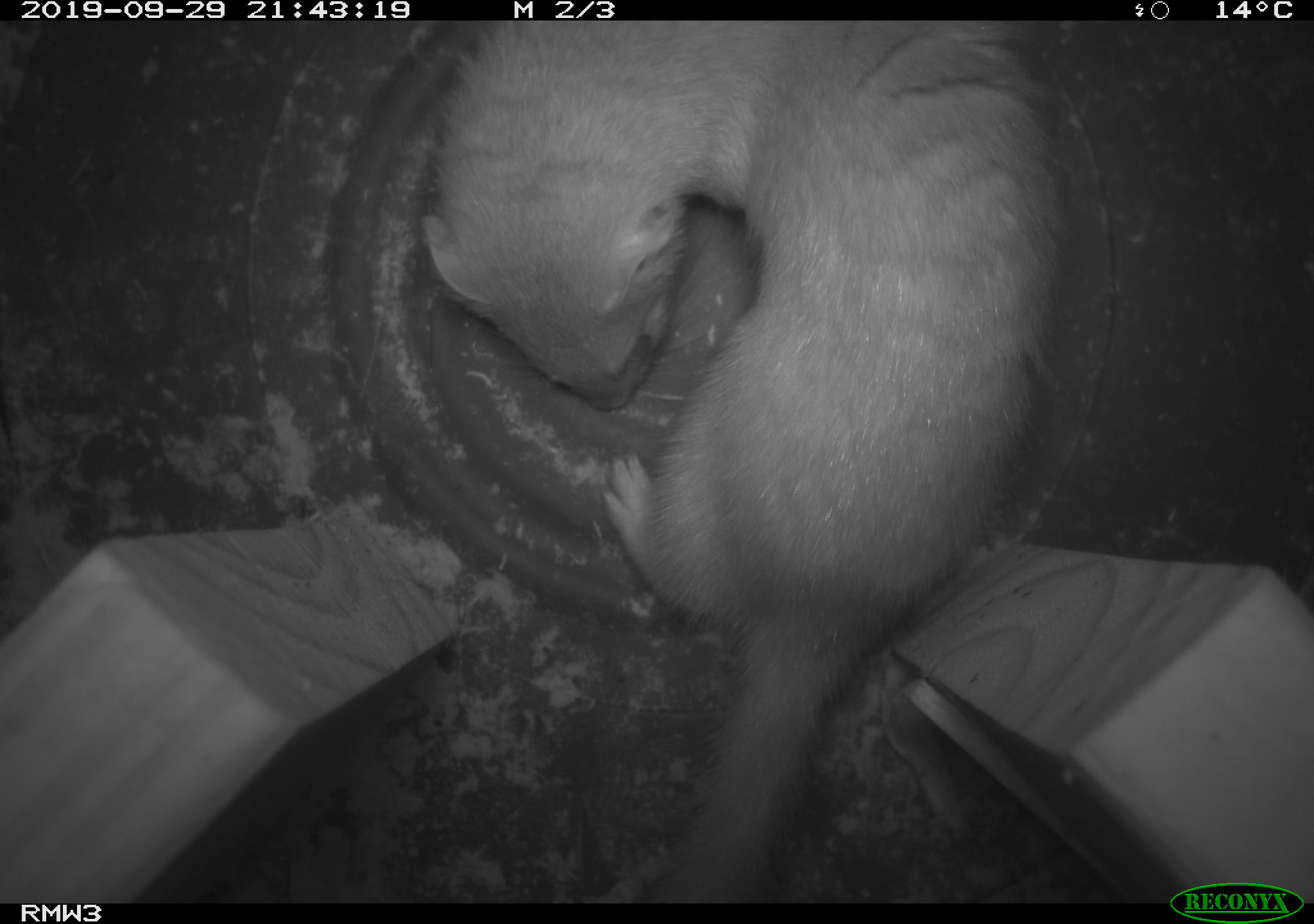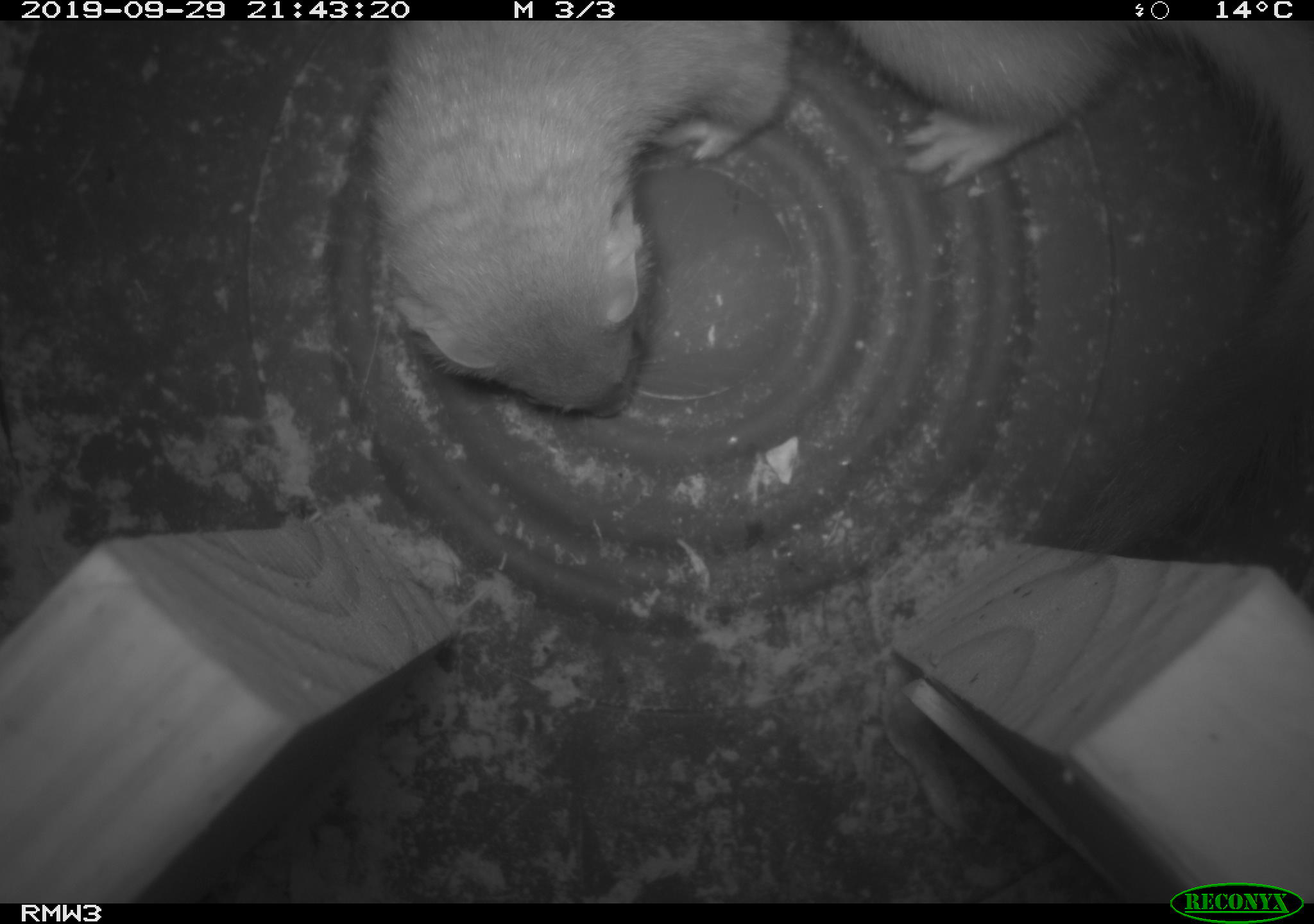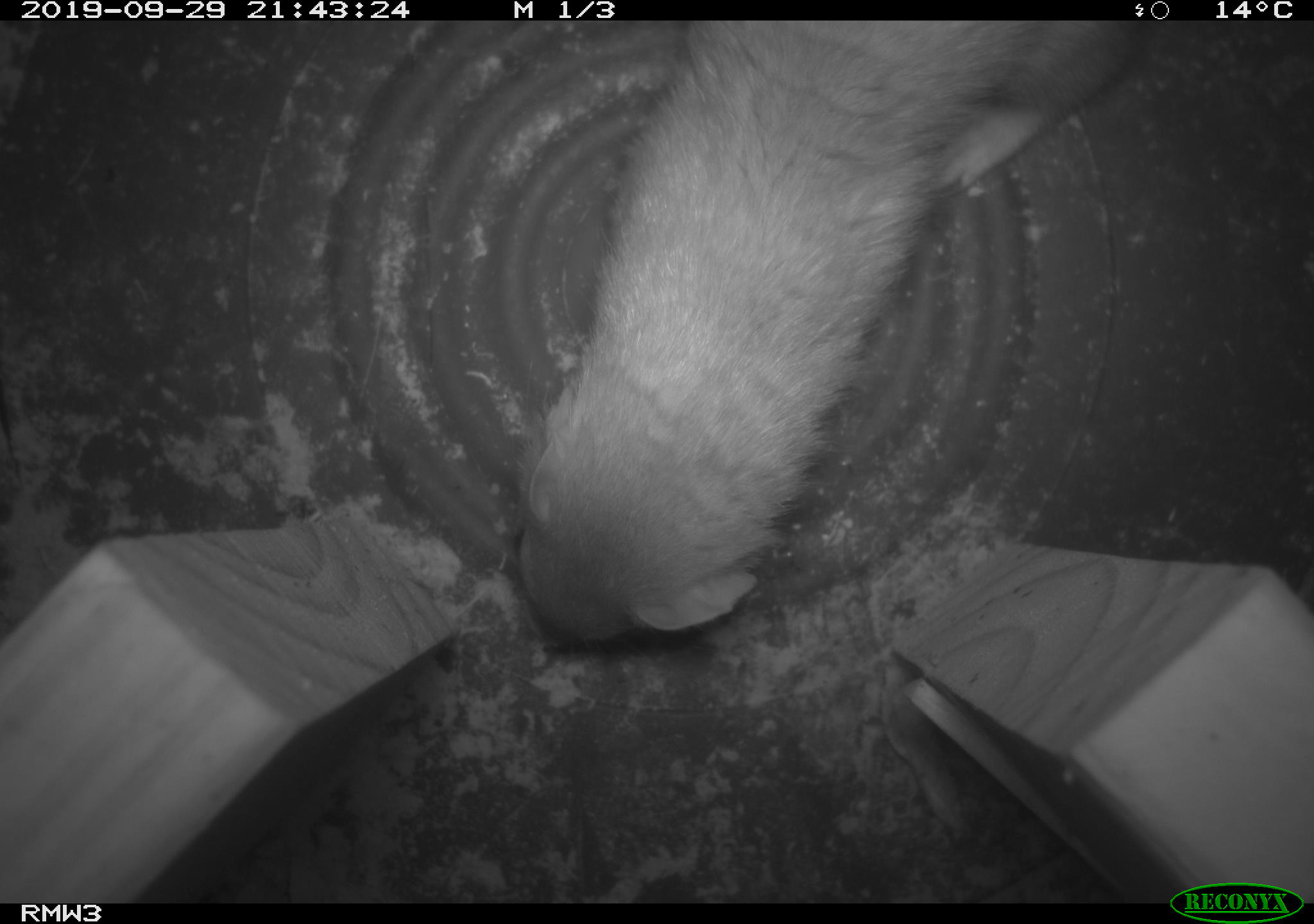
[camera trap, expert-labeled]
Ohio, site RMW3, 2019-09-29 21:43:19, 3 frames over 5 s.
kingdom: Animalia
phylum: Chordata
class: Mammalia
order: Carnivora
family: Mustelidae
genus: Neogale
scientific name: Neogale frenata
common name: long-tailed weasel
Long-tailed weasel (Neogale frenata).